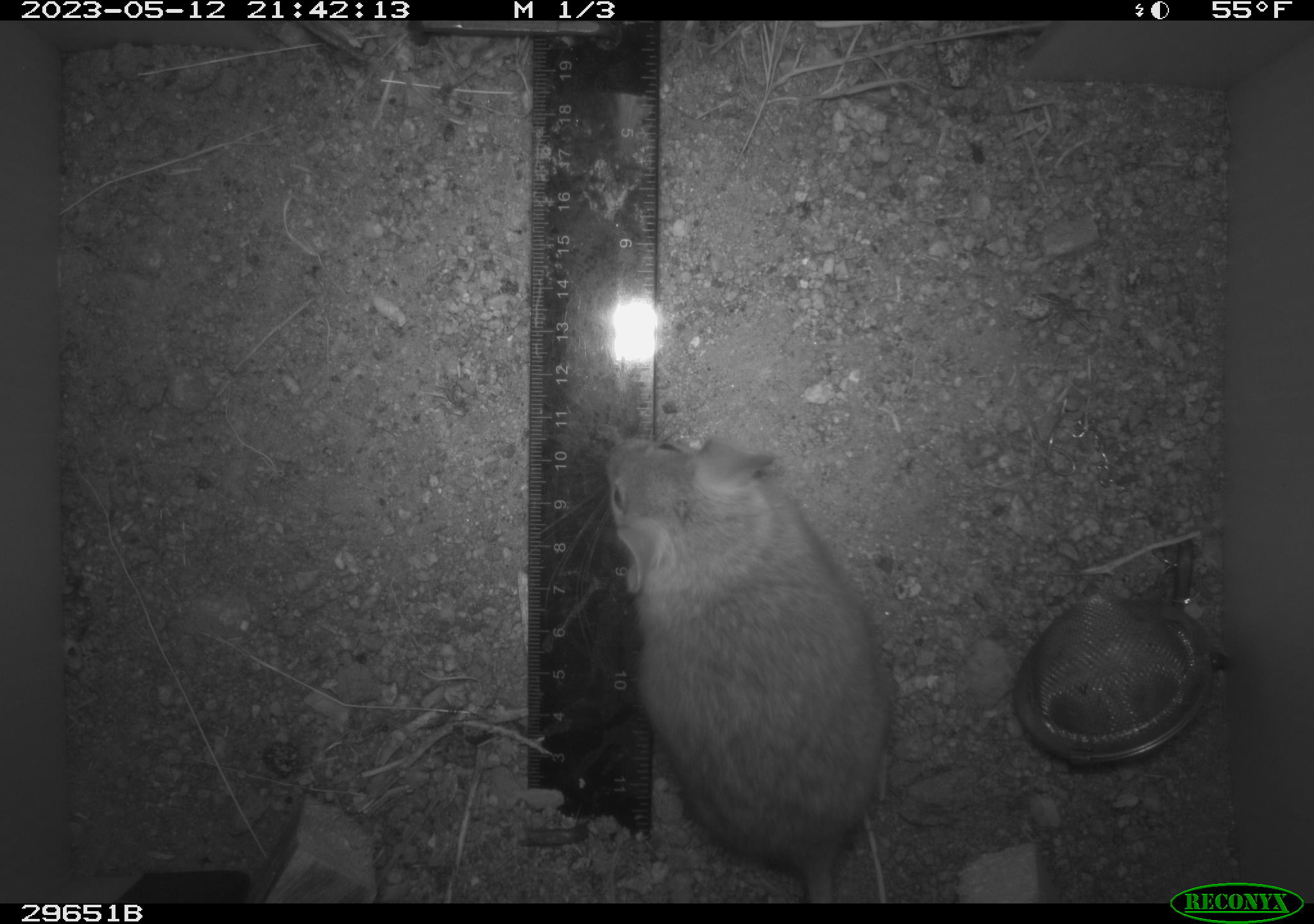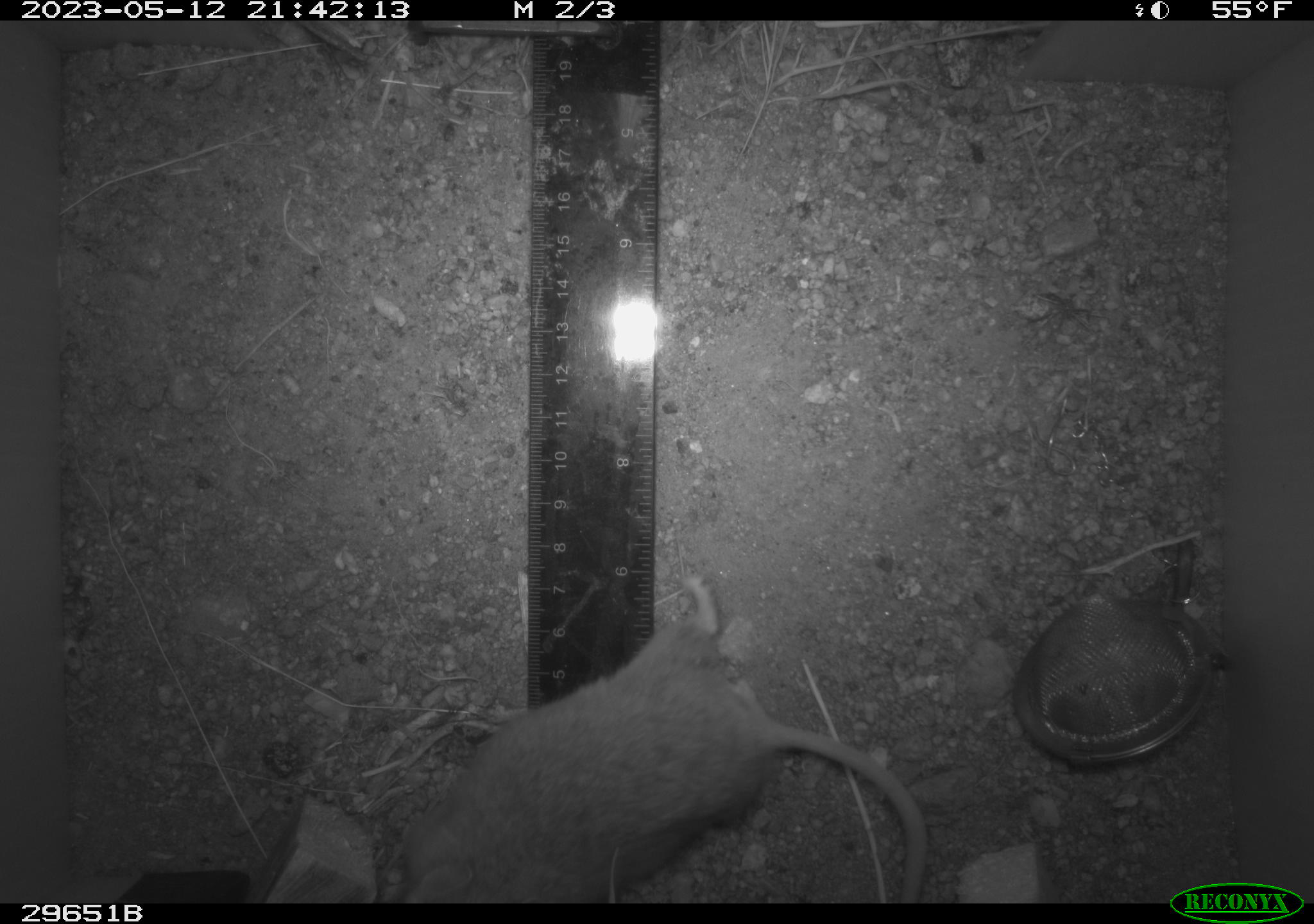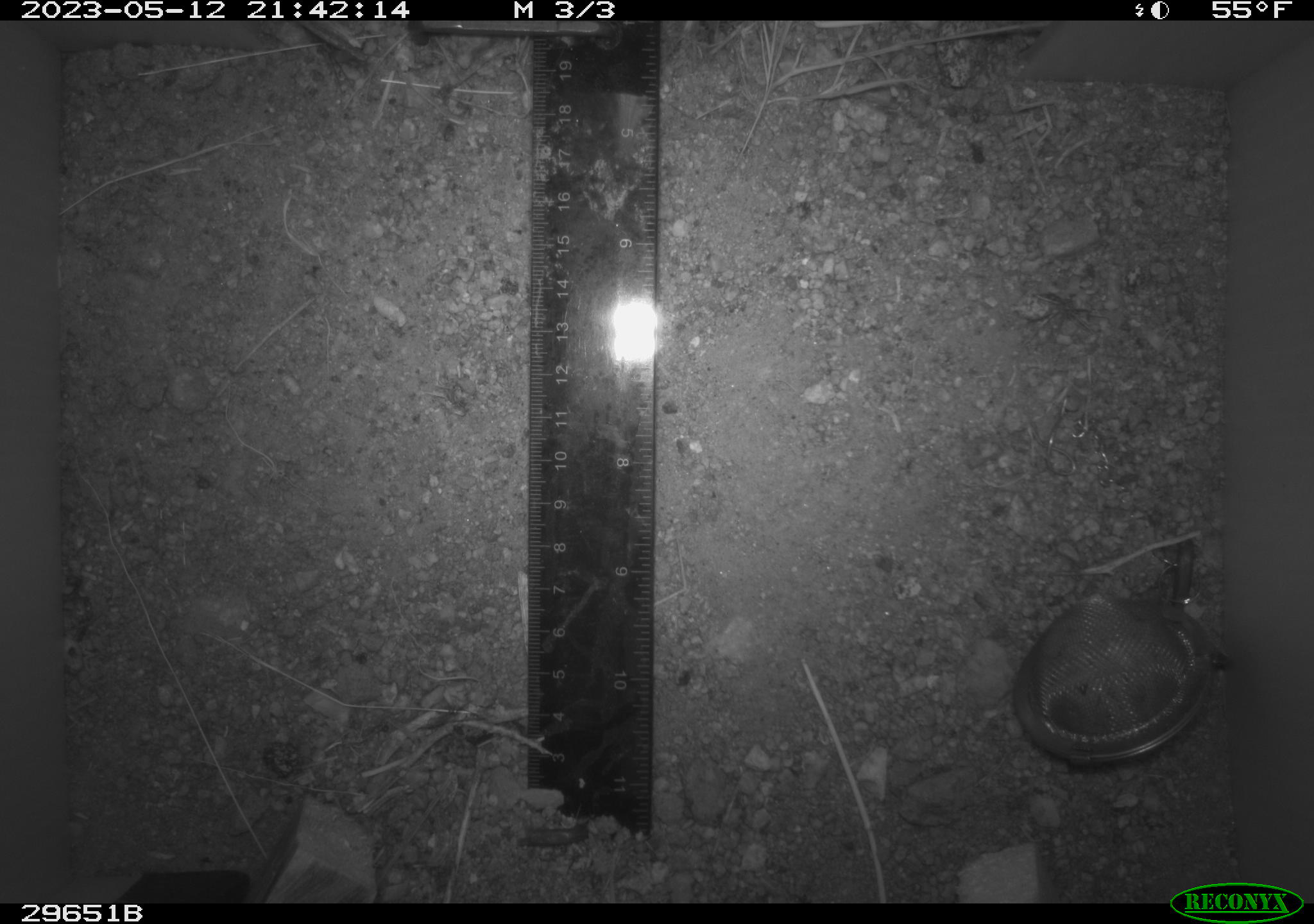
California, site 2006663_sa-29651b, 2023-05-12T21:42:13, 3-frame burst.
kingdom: Animalia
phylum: Chordata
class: Mammalia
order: Rodentia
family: Cricetidae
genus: Neotoma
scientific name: Neotoma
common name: pack rat or woodrat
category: neotoma species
Neotoma species (pack rat or woodrat) (Neotoma).